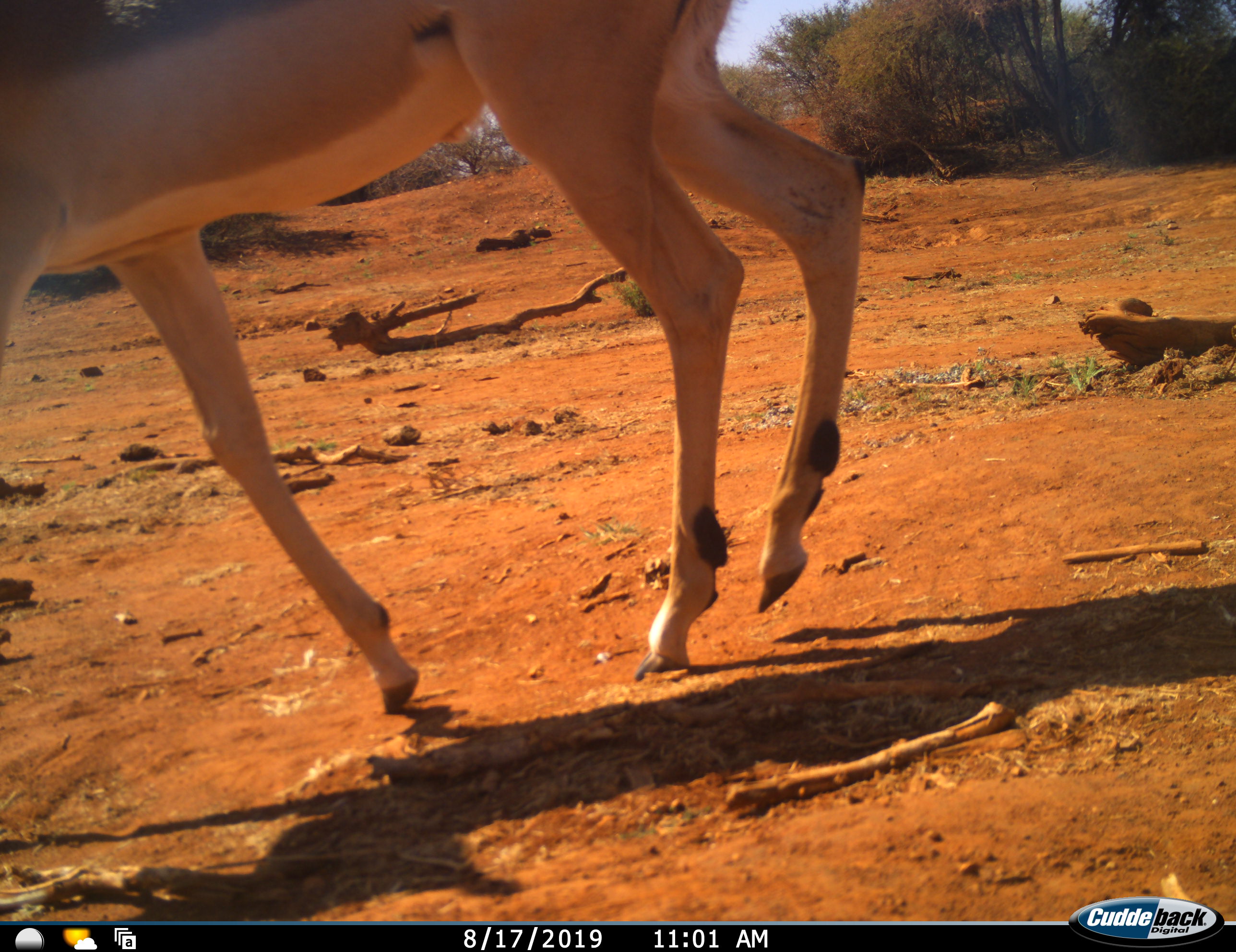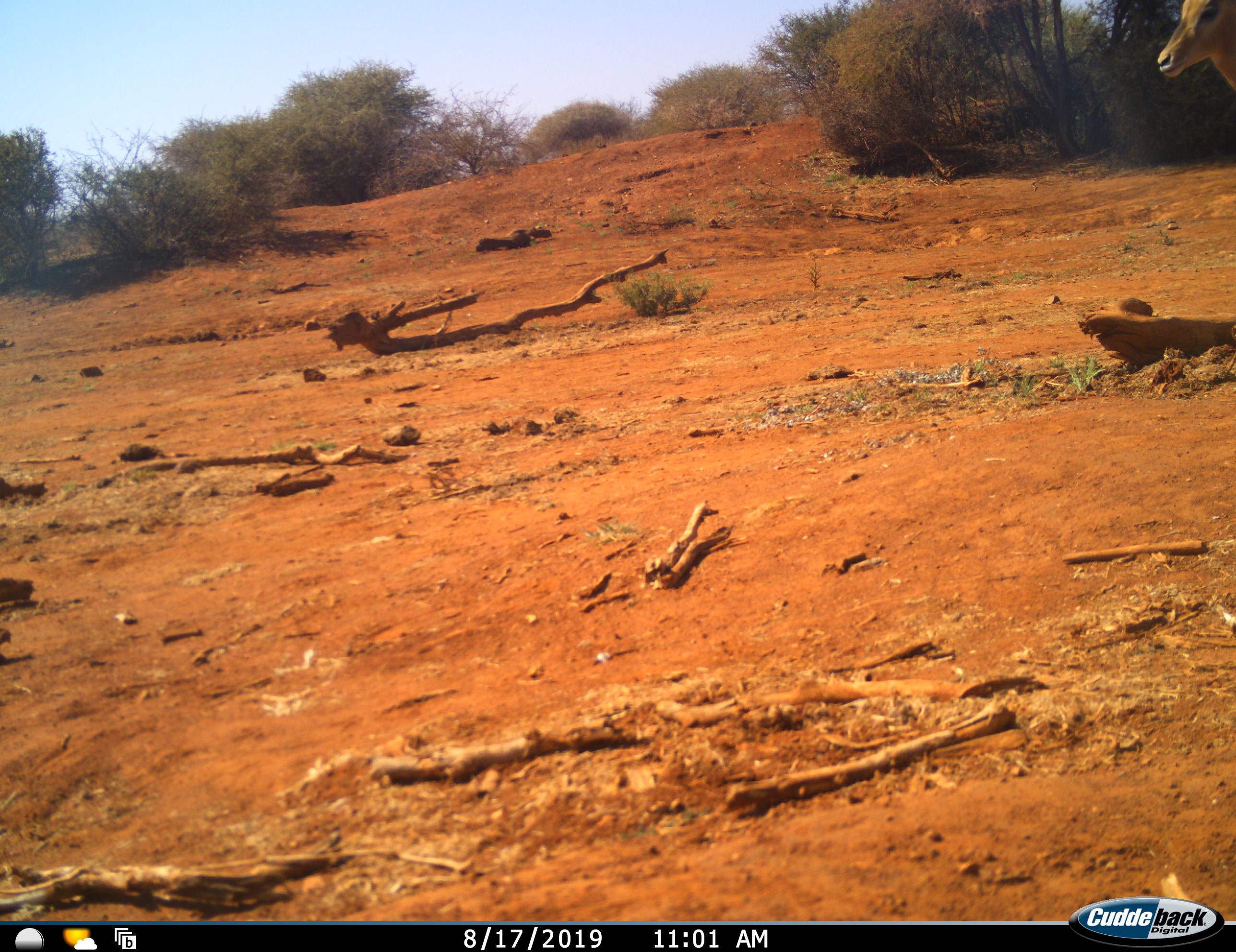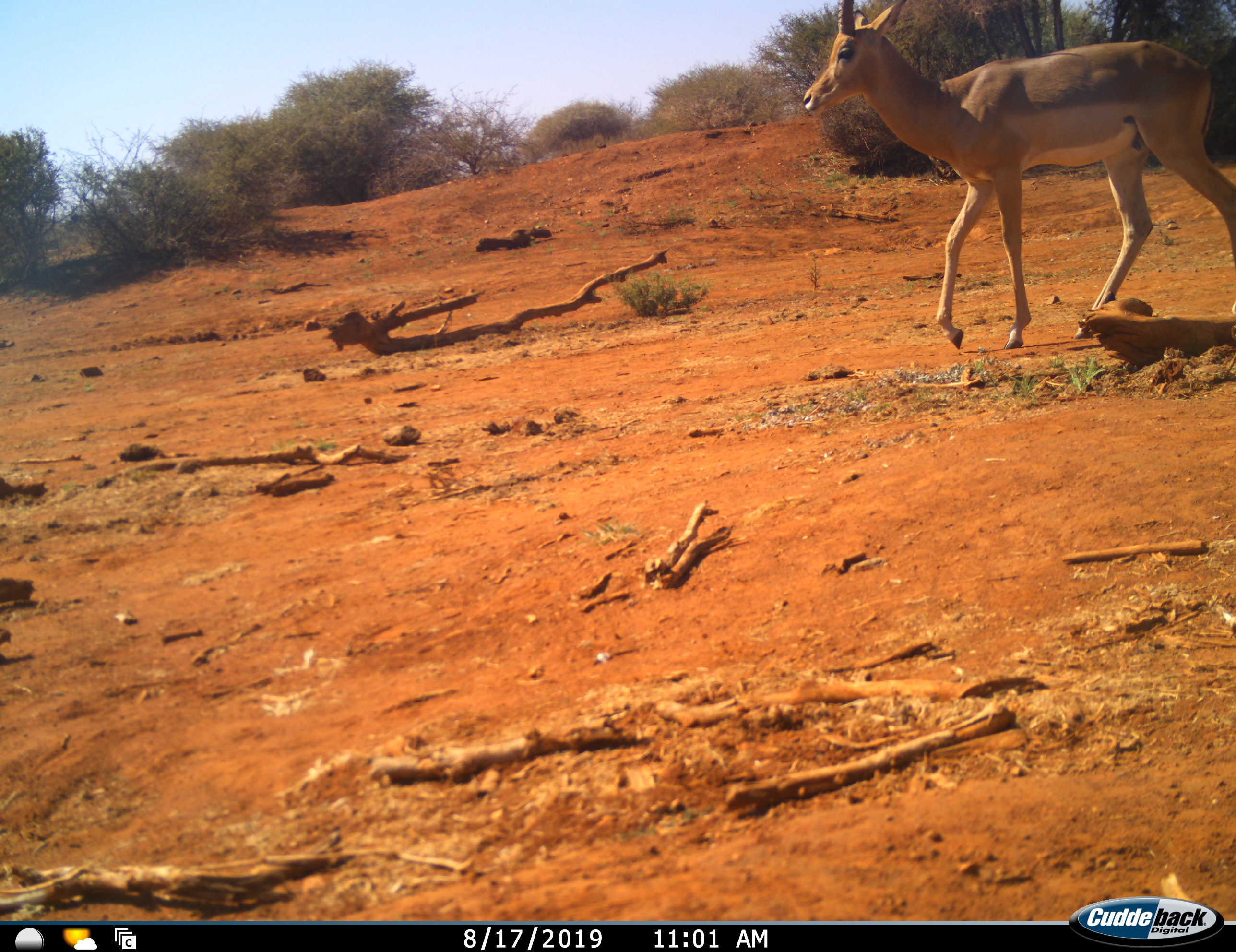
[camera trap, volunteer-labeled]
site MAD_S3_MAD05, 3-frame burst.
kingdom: Animalia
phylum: Chordata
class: Mammalia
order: Artiodactyla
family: Bovidae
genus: Aepyceros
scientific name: Aepyceros melampus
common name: impala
Impala (Aepyceros melampus), count 2. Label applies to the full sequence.